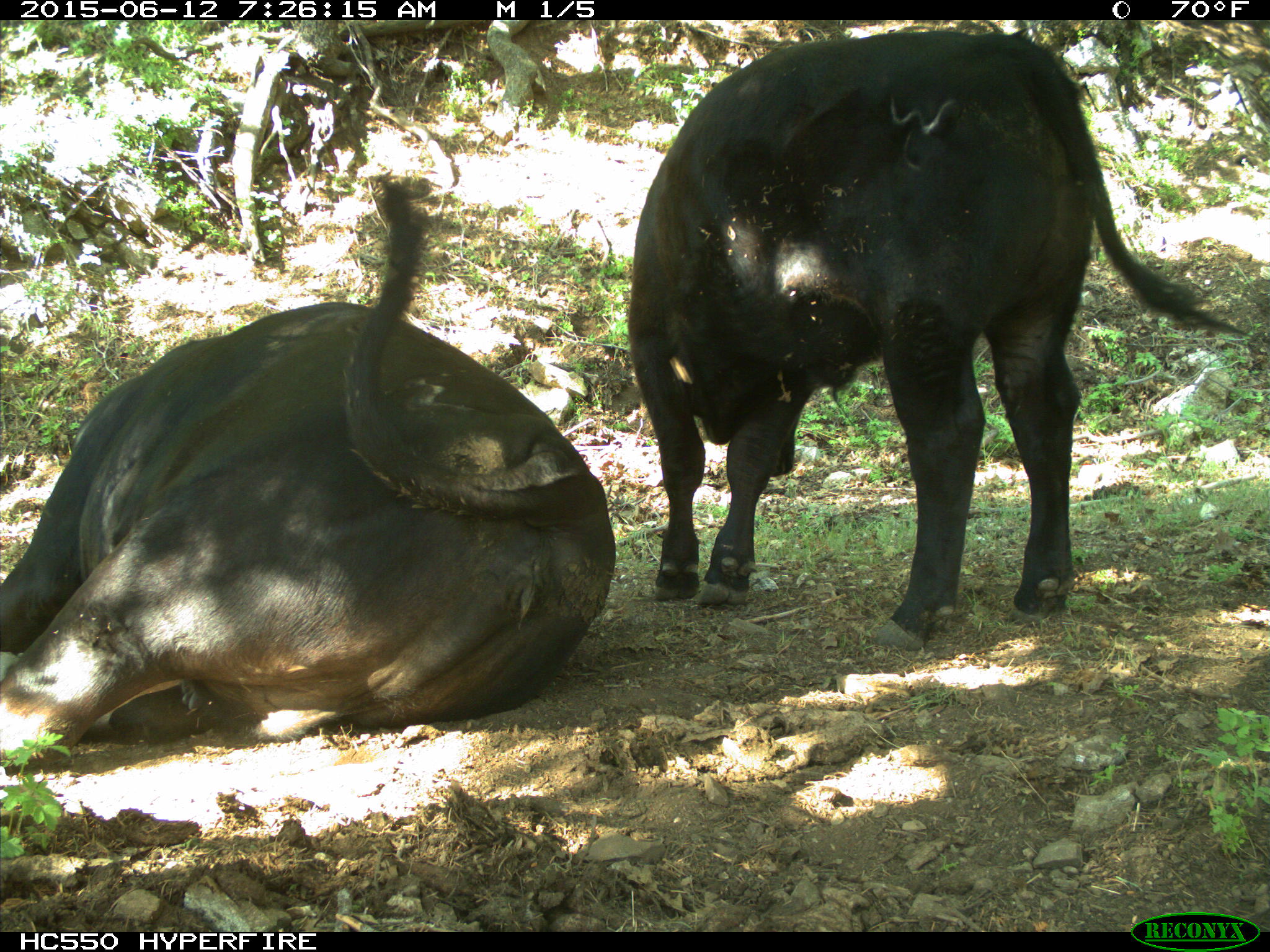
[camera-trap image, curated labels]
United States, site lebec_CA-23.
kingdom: Animalia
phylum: Chordata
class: Mammalia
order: Artiodactyla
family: Bovidae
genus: Bos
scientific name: Bos taurus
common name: domestic cow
Bos taurus (domestic cow).